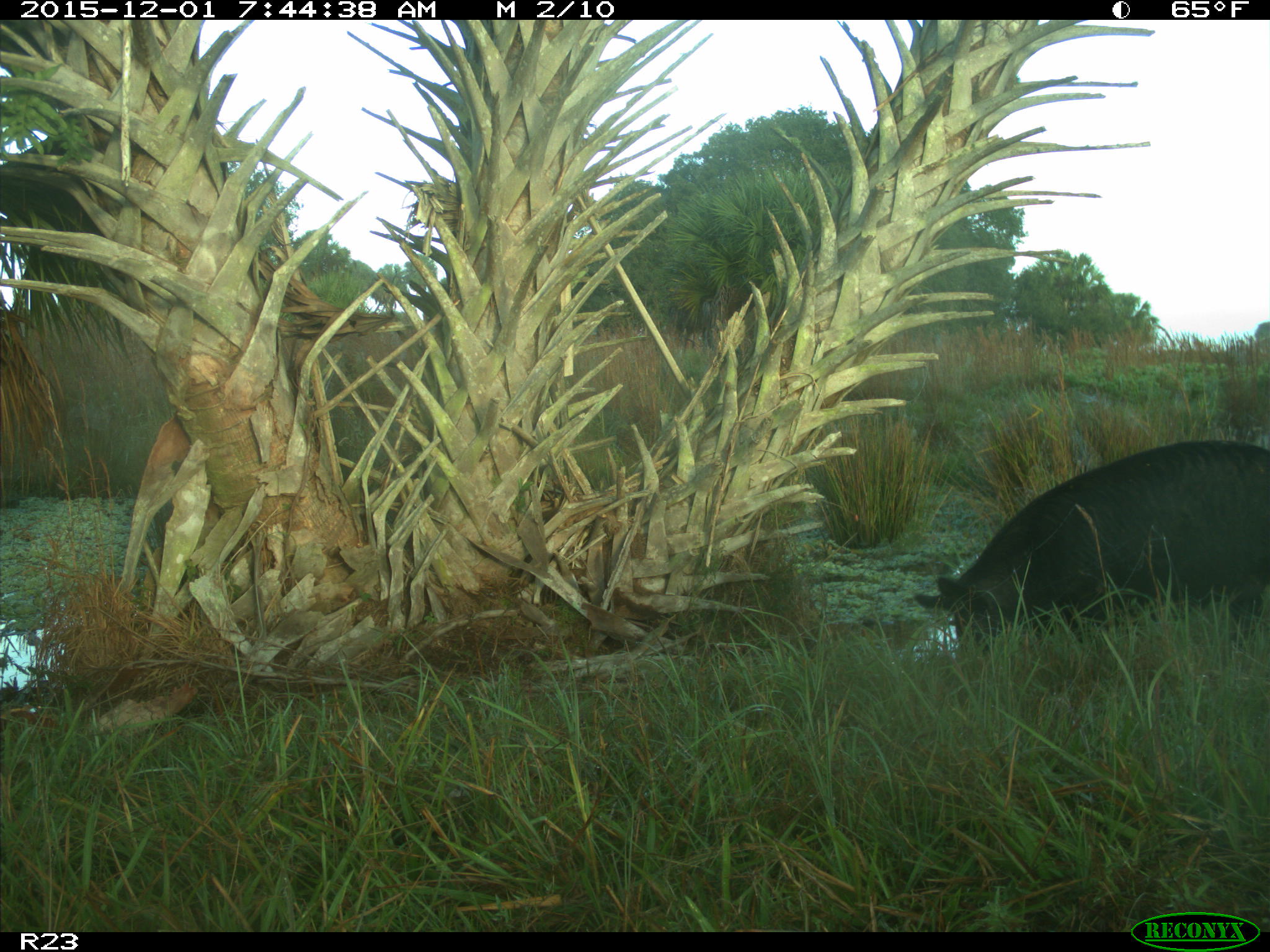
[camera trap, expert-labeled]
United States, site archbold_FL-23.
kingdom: Animalia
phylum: Chordata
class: Mammalia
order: Artiodactyla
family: Suidae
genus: Sus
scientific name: Sus scrofa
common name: wild boar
Sus scrofa (wild boar).